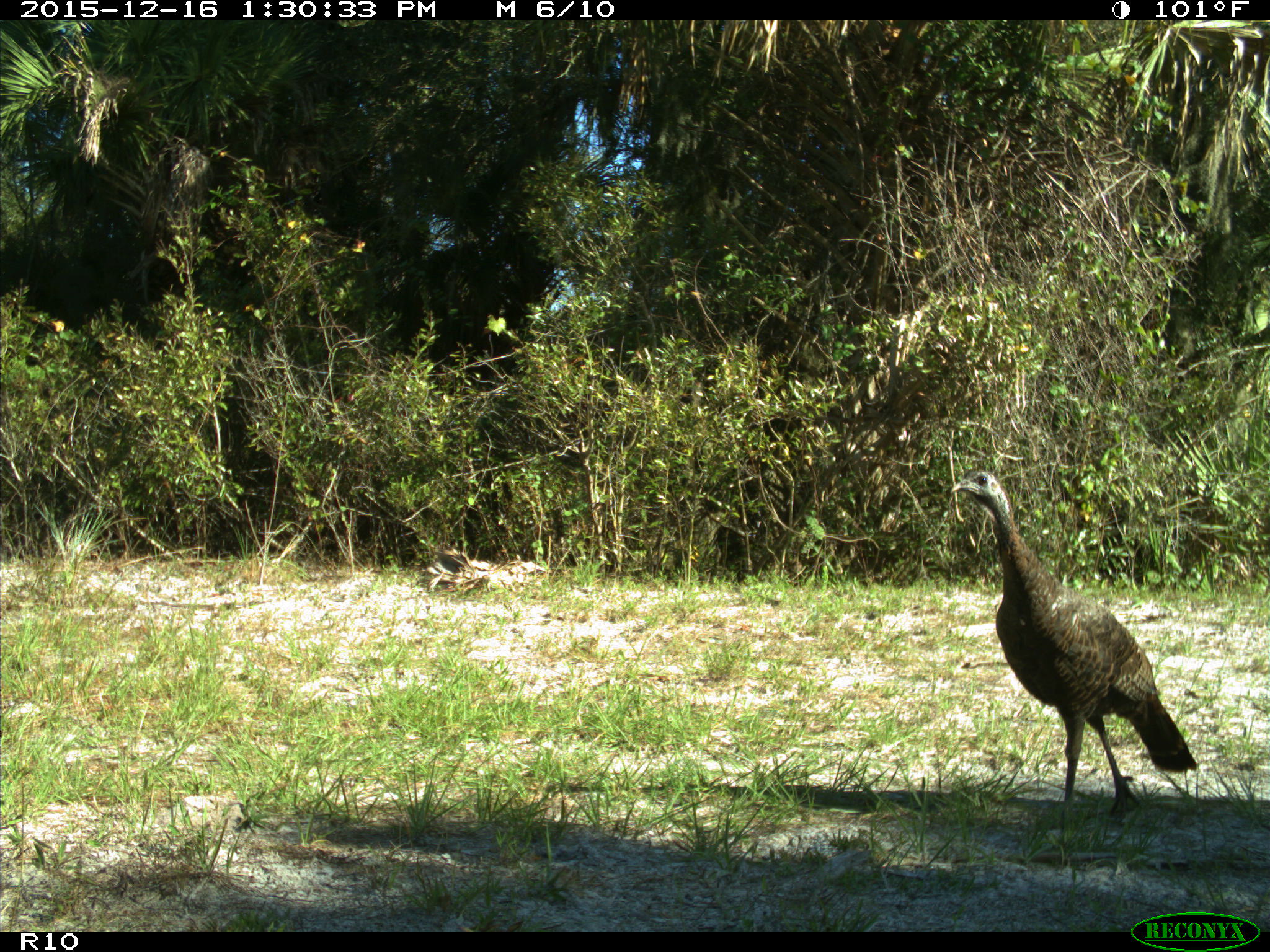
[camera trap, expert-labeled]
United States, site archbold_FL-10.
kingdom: Animalia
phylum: Chordata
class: Aves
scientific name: Aves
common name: birds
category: unidentified bird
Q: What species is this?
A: Unidentified bird (birds) (Aves).